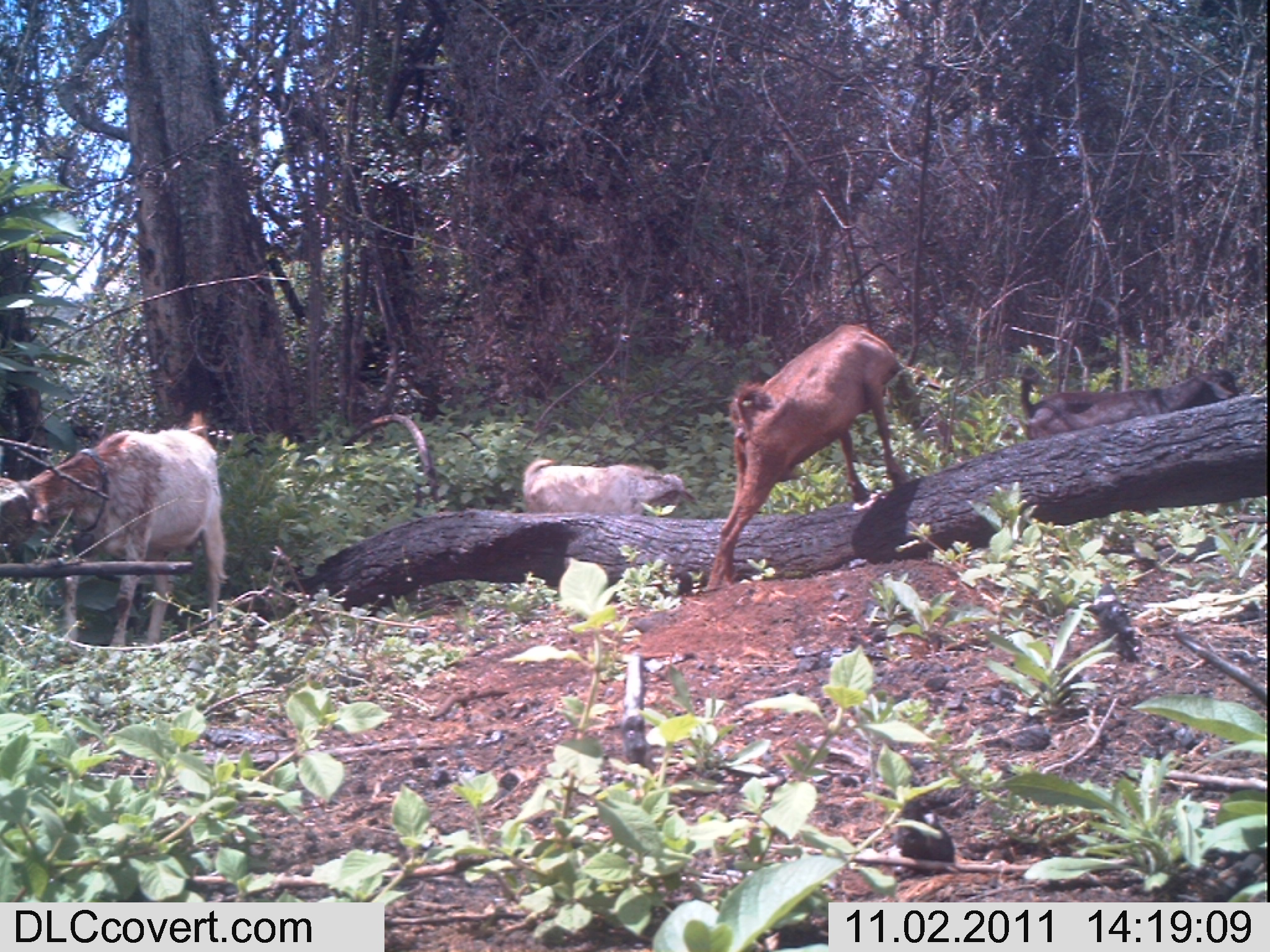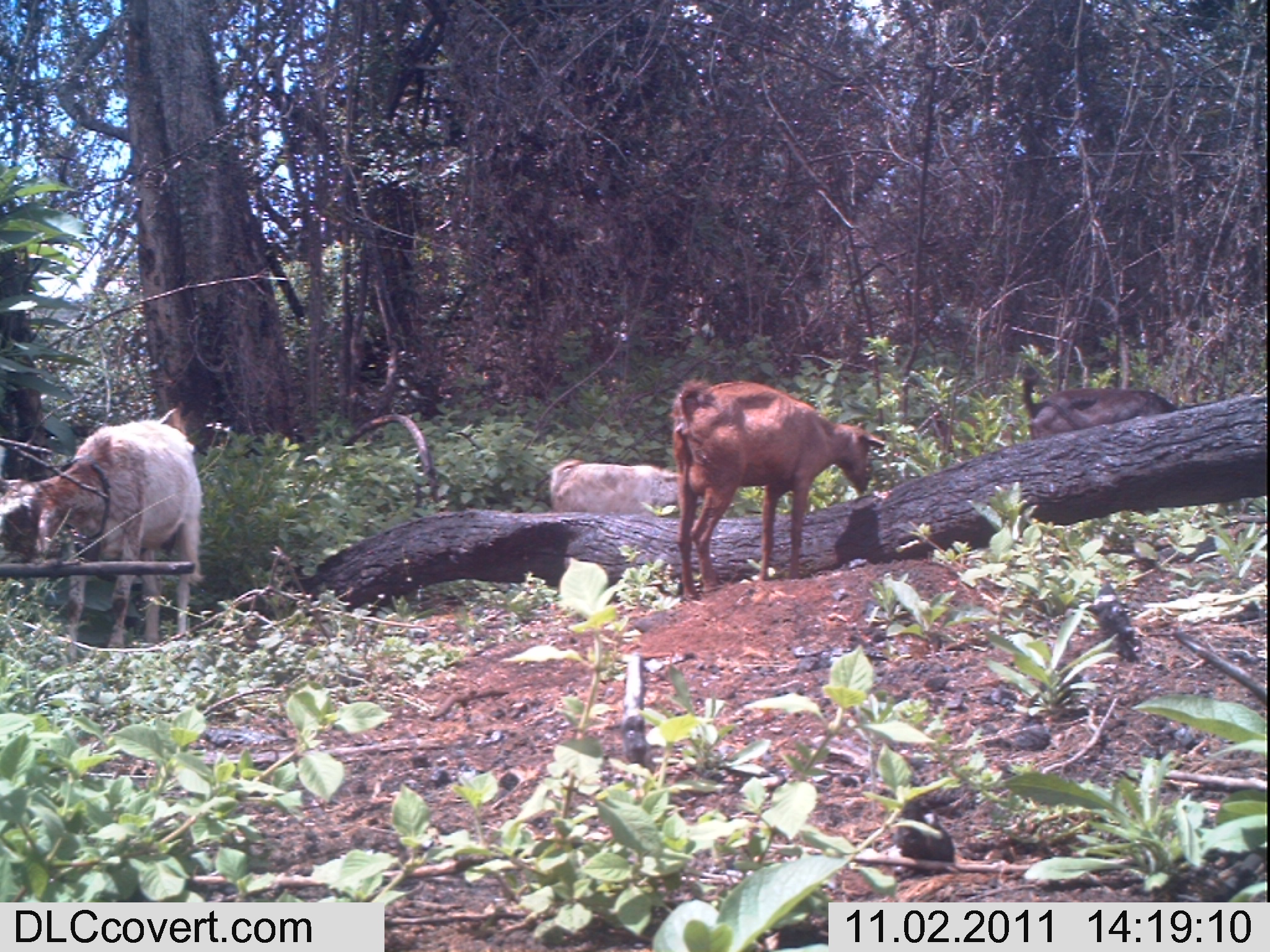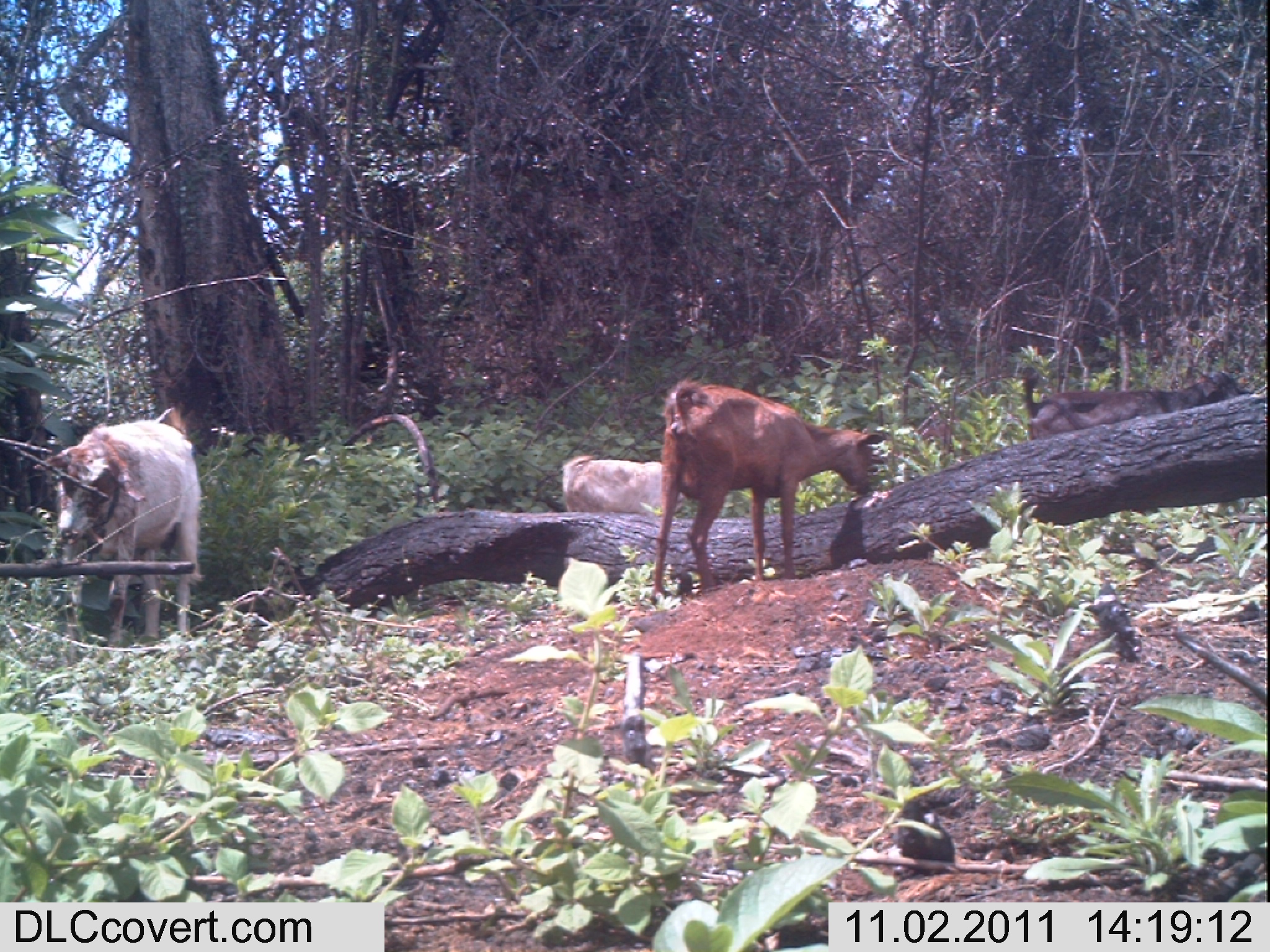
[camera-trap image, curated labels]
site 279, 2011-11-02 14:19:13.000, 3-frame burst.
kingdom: Animalia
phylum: Chordata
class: Mammalia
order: Artiodactyla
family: Bovidae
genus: Capra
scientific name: Capra aegagrus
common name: wild goat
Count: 4.